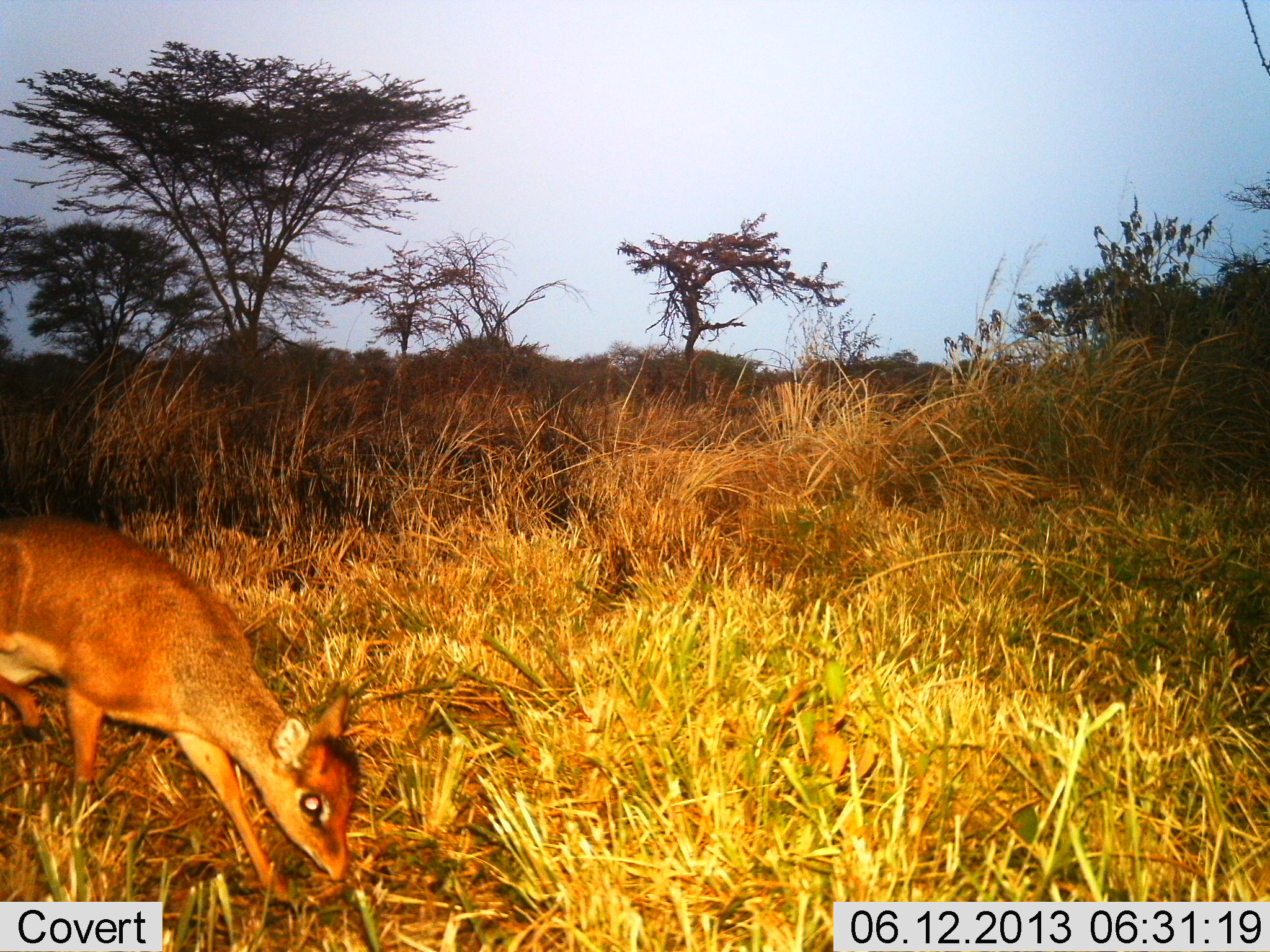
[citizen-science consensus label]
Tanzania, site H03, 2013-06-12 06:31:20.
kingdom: Animalia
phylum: Chordata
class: Mammalia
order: Artiodactyla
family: Bovidae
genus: Madoqua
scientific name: Madoqua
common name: dikdik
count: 1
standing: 10%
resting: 0%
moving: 17%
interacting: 0%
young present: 0%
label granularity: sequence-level